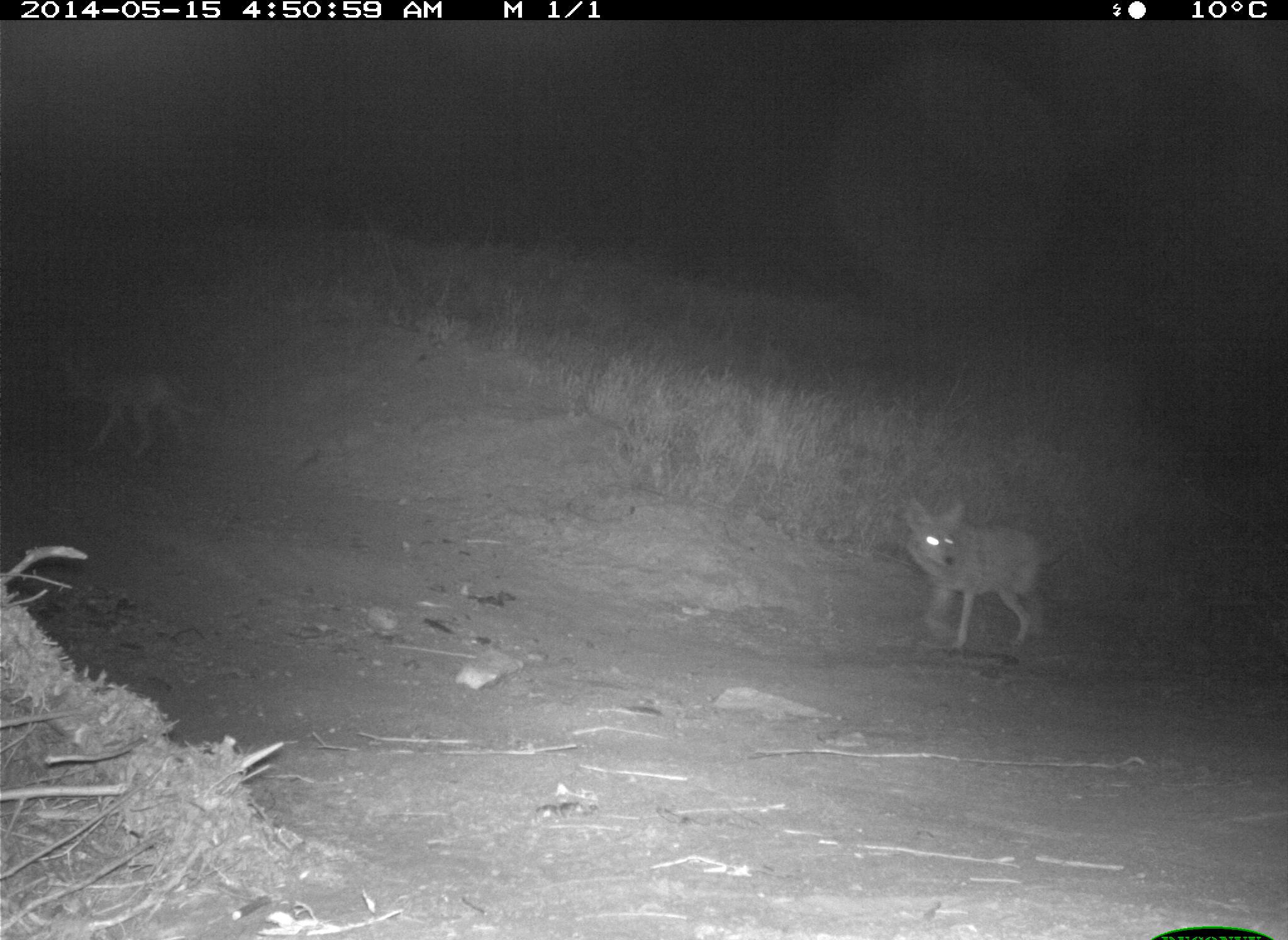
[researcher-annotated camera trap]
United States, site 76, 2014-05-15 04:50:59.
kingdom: Animalia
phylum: Chordata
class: Mammalia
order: Carnivora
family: Canidae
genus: Canis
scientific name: Canis latrans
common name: coyote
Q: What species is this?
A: Coyote (Canis latrans).